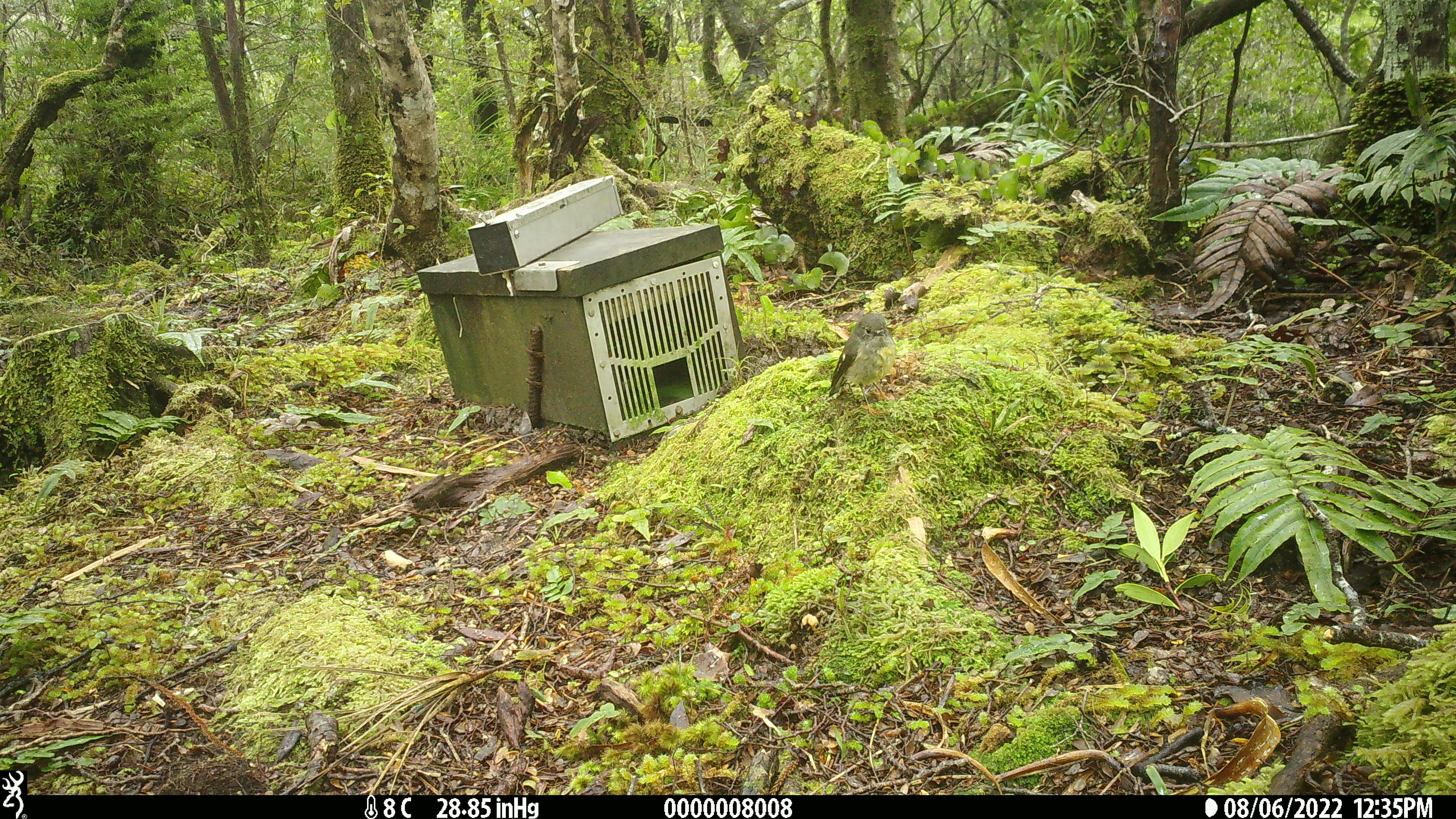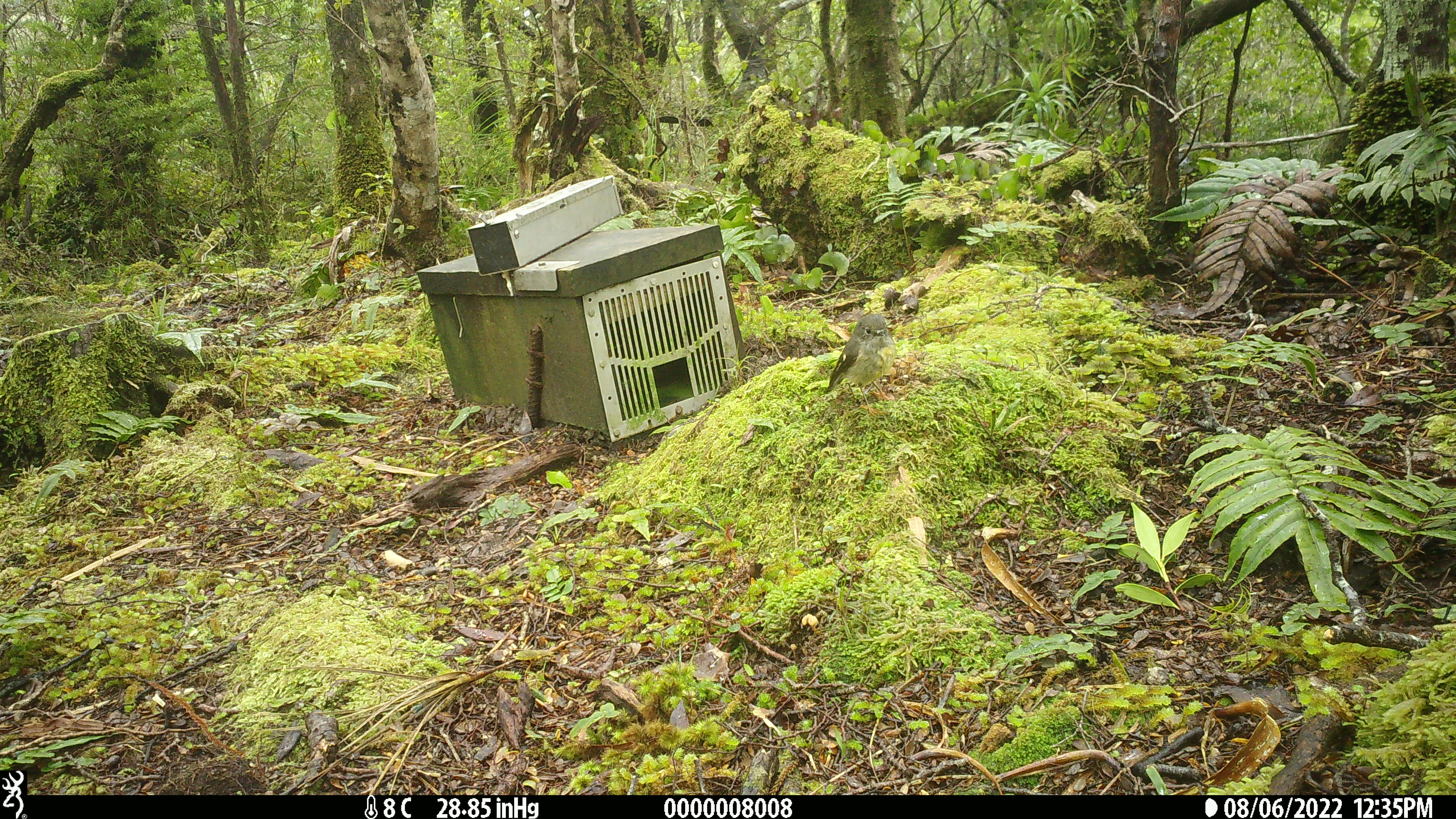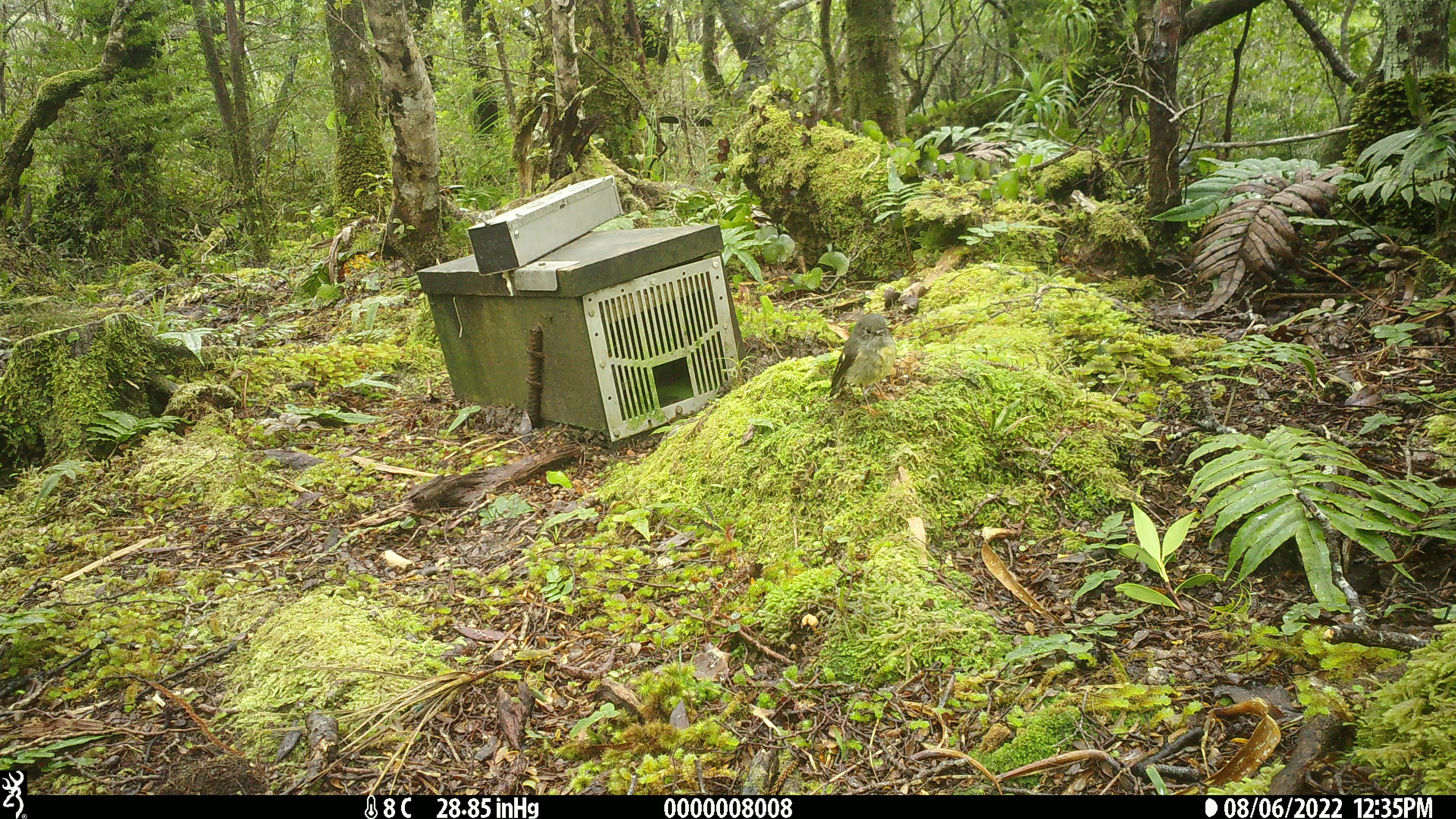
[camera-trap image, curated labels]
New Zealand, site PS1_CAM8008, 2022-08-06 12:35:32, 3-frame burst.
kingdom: Animalia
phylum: Chordata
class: Aves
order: Passeriformes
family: Petroicidae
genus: Petroica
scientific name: Petroica macrocephala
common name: tomtit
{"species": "tomtit (Petroica macrocephala)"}